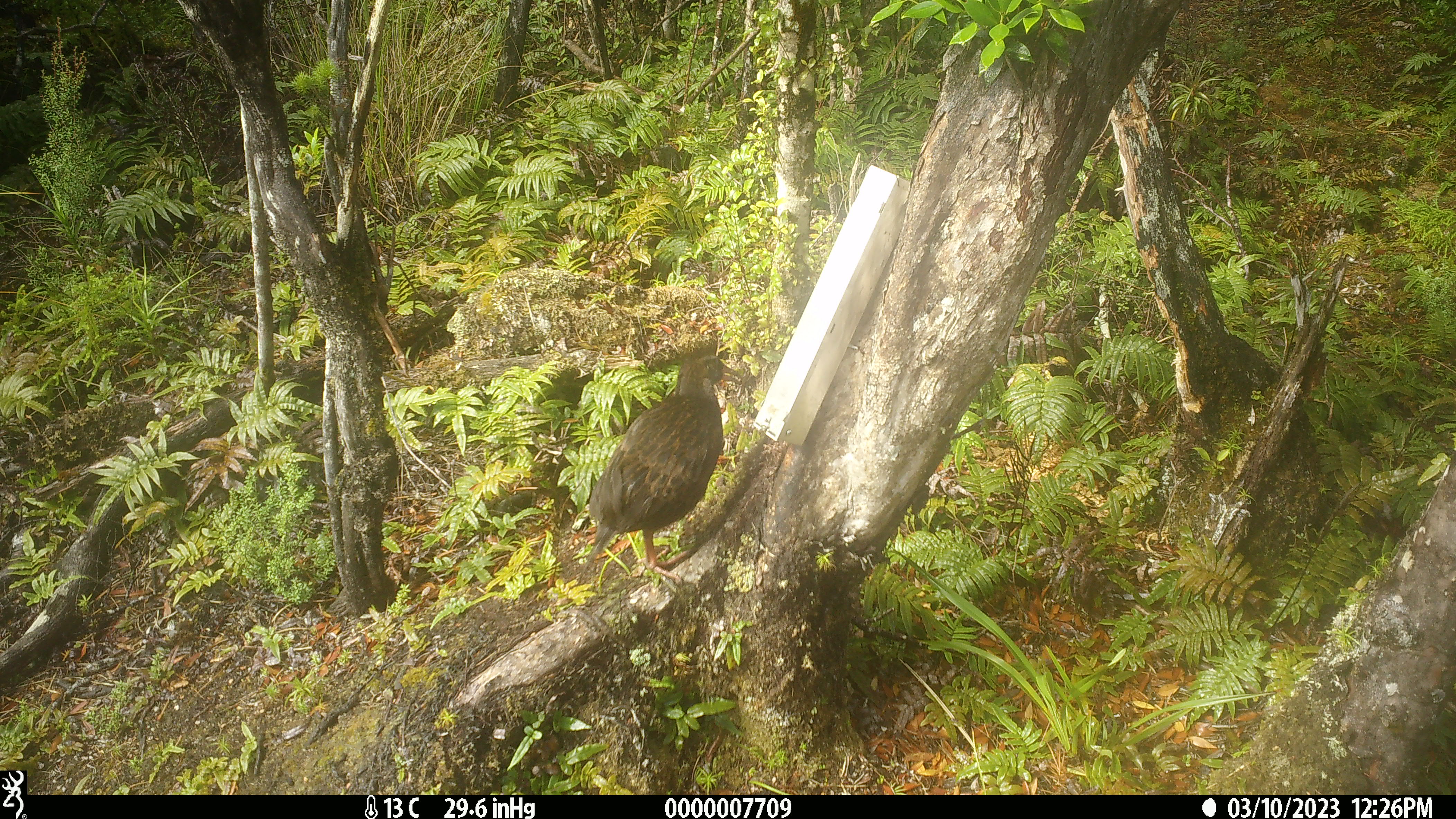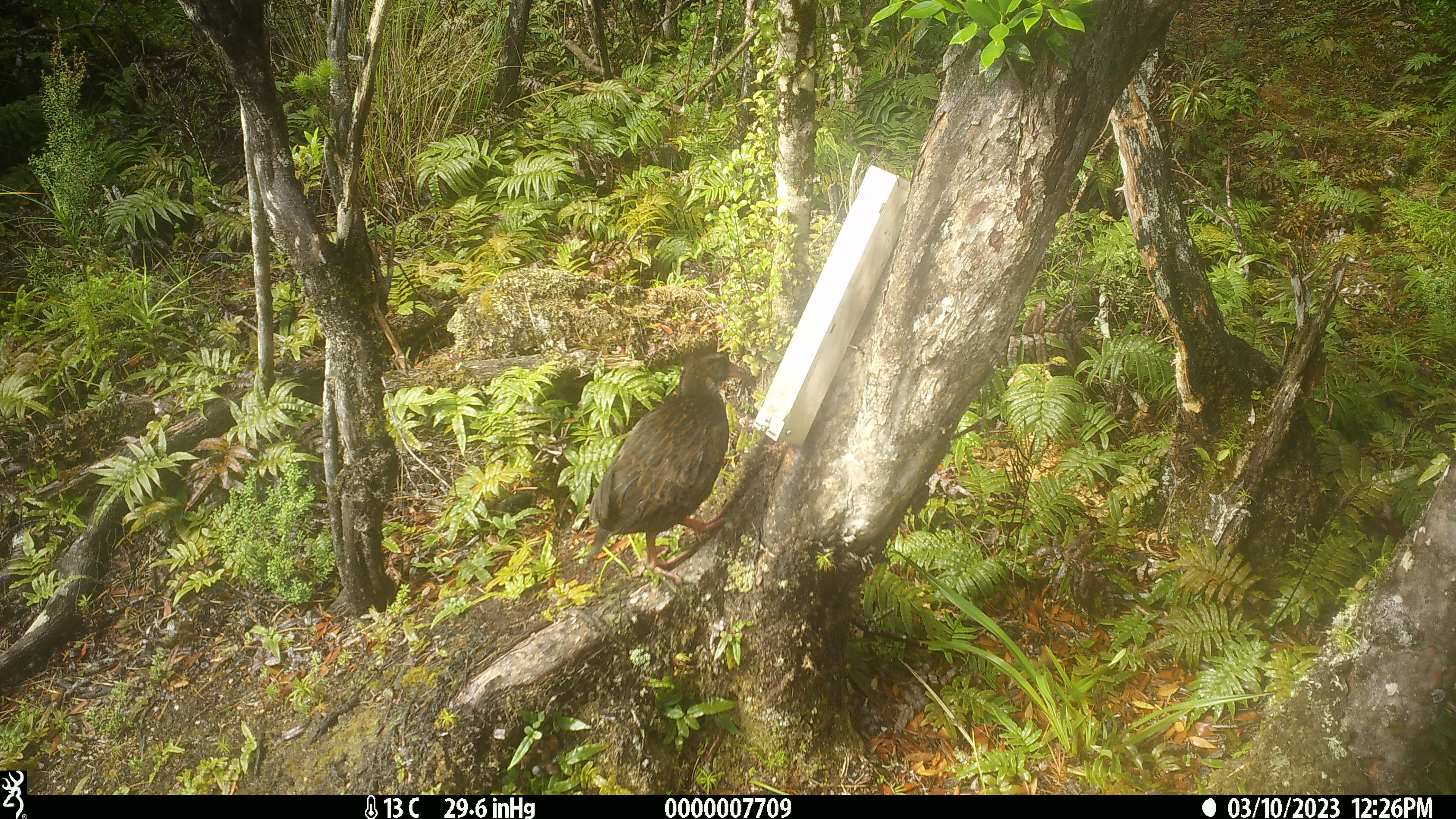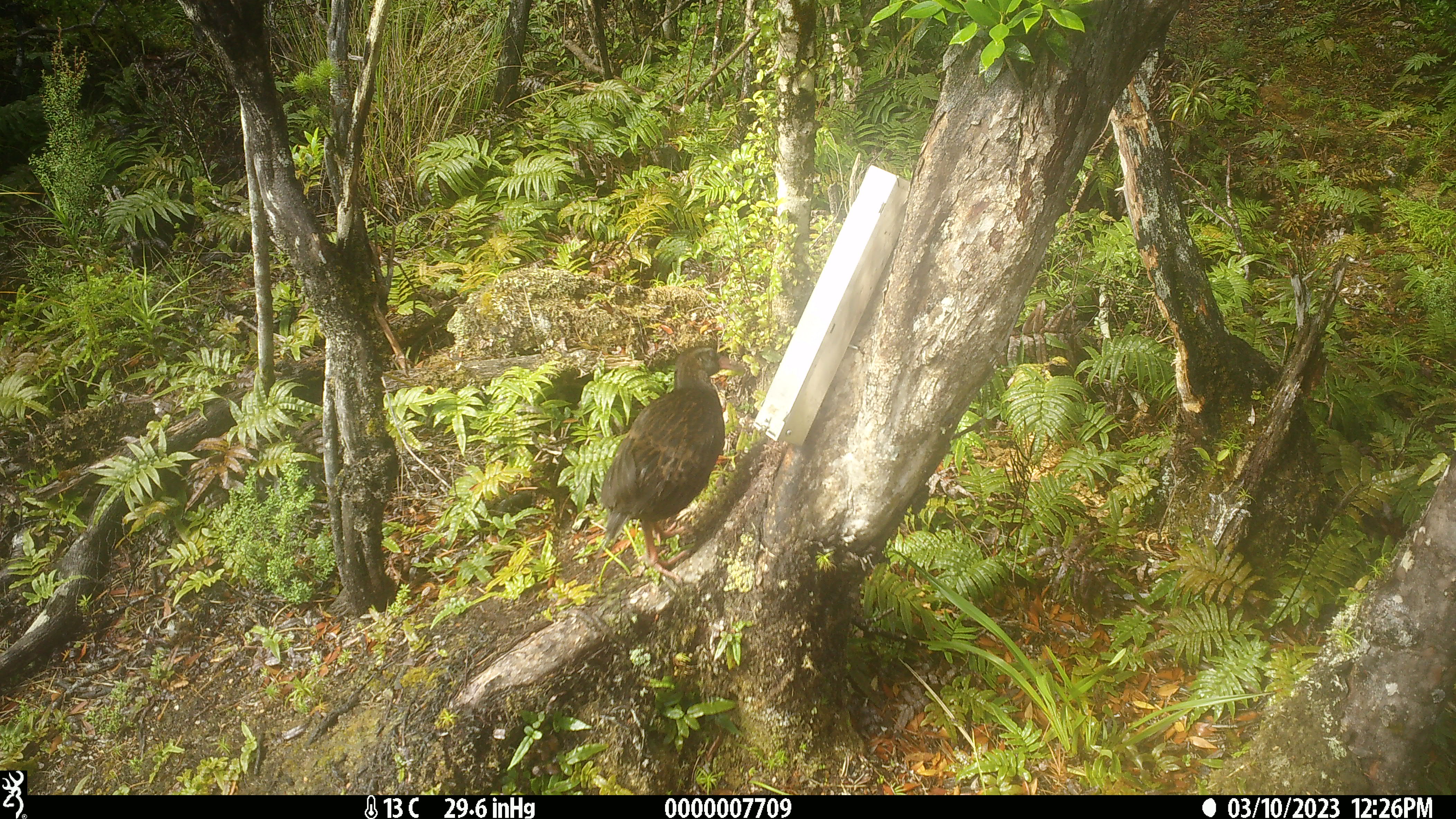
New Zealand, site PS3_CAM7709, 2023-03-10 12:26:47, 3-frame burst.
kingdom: Animalia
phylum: Chordata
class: Aves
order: Gruiformes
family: Rallidae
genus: Gallirallus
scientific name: Gallirallus australis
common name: weka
Weka (Gallirallus australis).